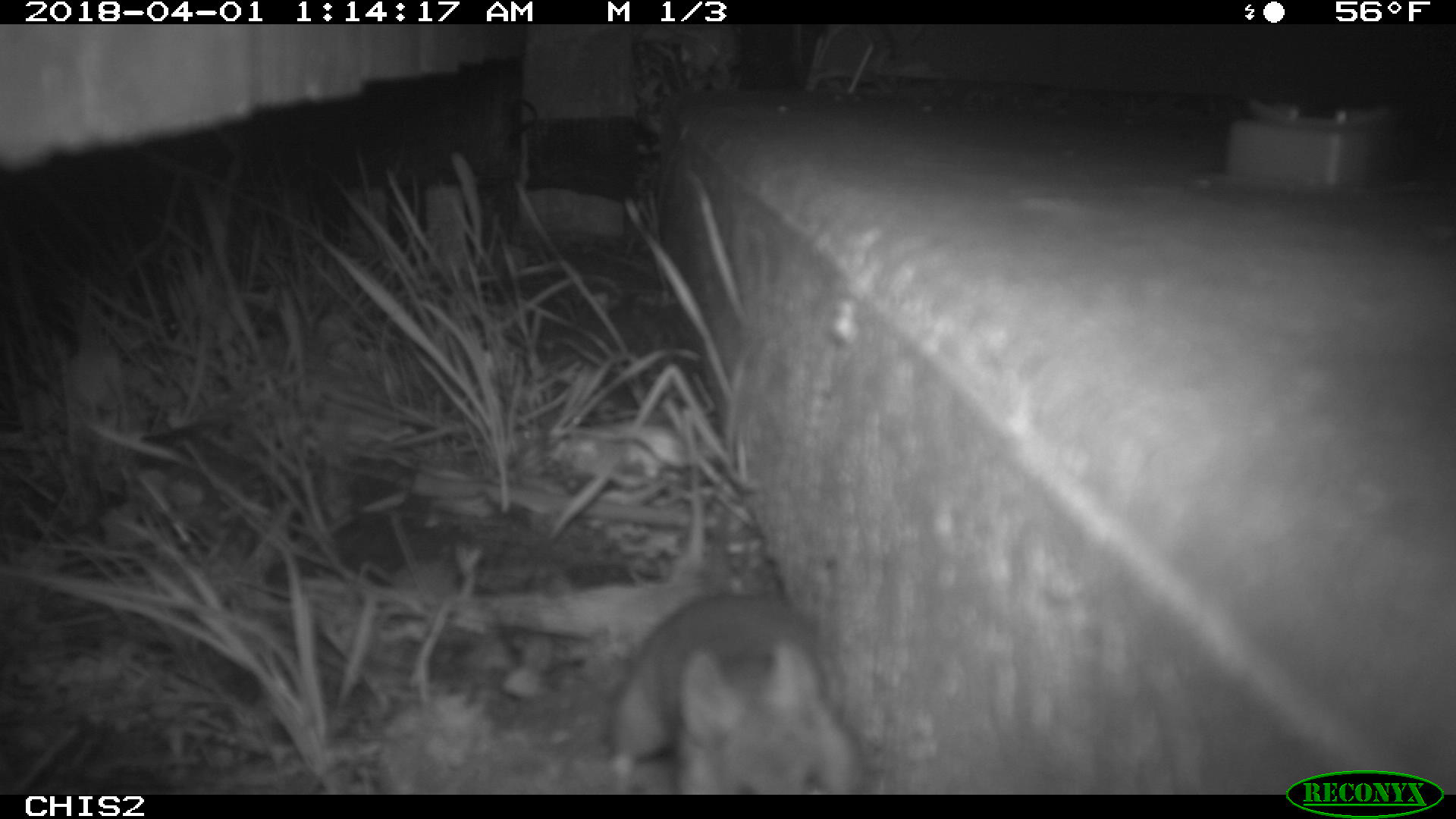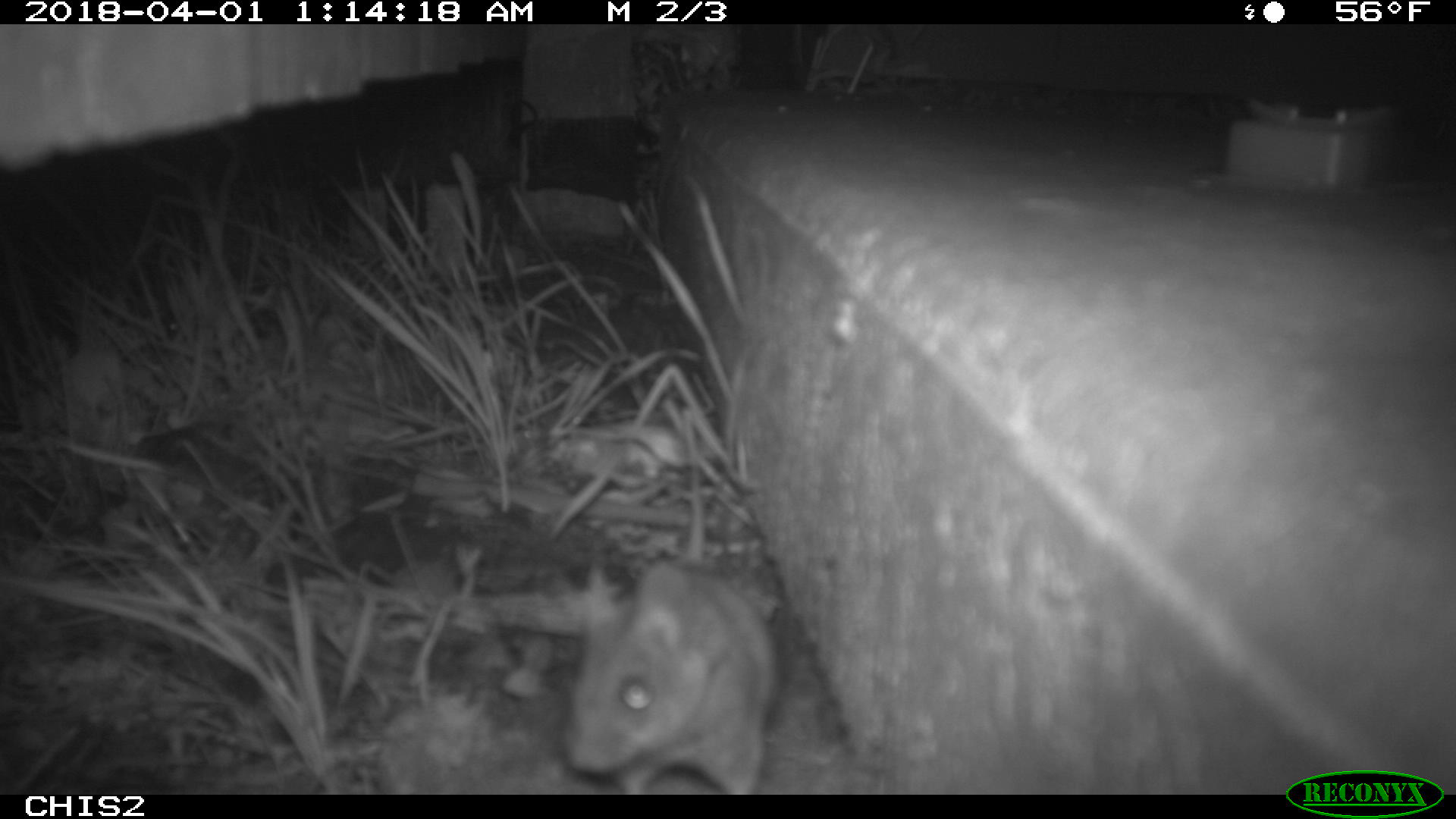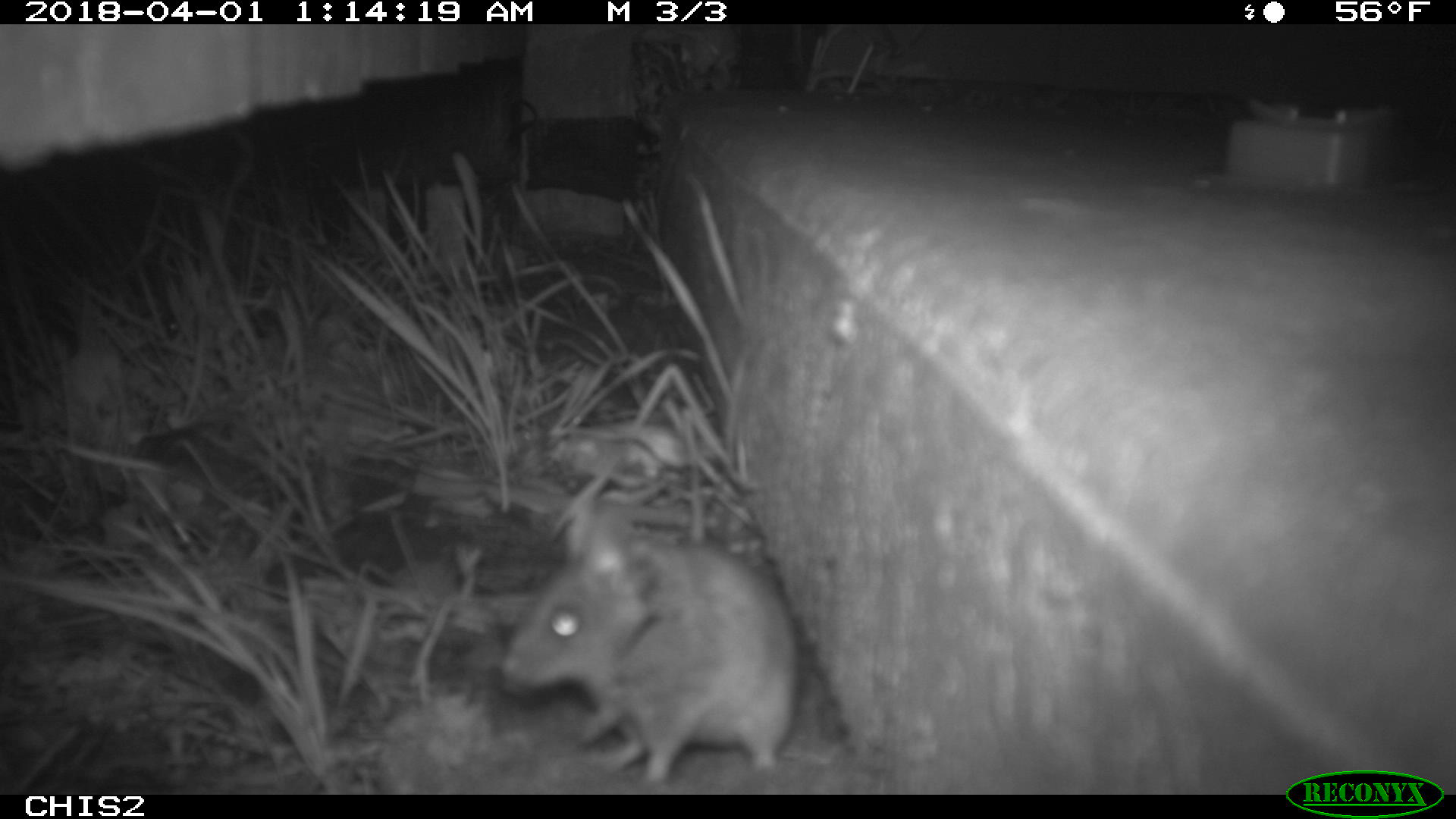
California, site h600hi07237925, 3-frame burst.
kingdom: Animalia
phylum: Chordata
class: Mammalia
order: Rodentia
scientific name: Rodentia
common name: rodent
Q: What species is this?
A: Rodent (Rodentia).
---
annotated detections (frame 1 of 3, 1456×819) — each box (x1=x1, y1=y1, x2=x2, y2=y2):
rodent: (x1=610, y1=593, x2=864, y2=795)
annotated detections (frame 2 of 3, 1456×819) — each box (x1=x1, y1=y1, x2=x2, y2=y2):
rodent: (x1=560, y1=560, x2=777, y2=793)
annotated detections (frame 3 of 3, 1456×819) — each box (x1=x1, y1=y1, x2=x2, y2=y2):
rodent: (x1=500, y1=500, x2=802, y2=786)